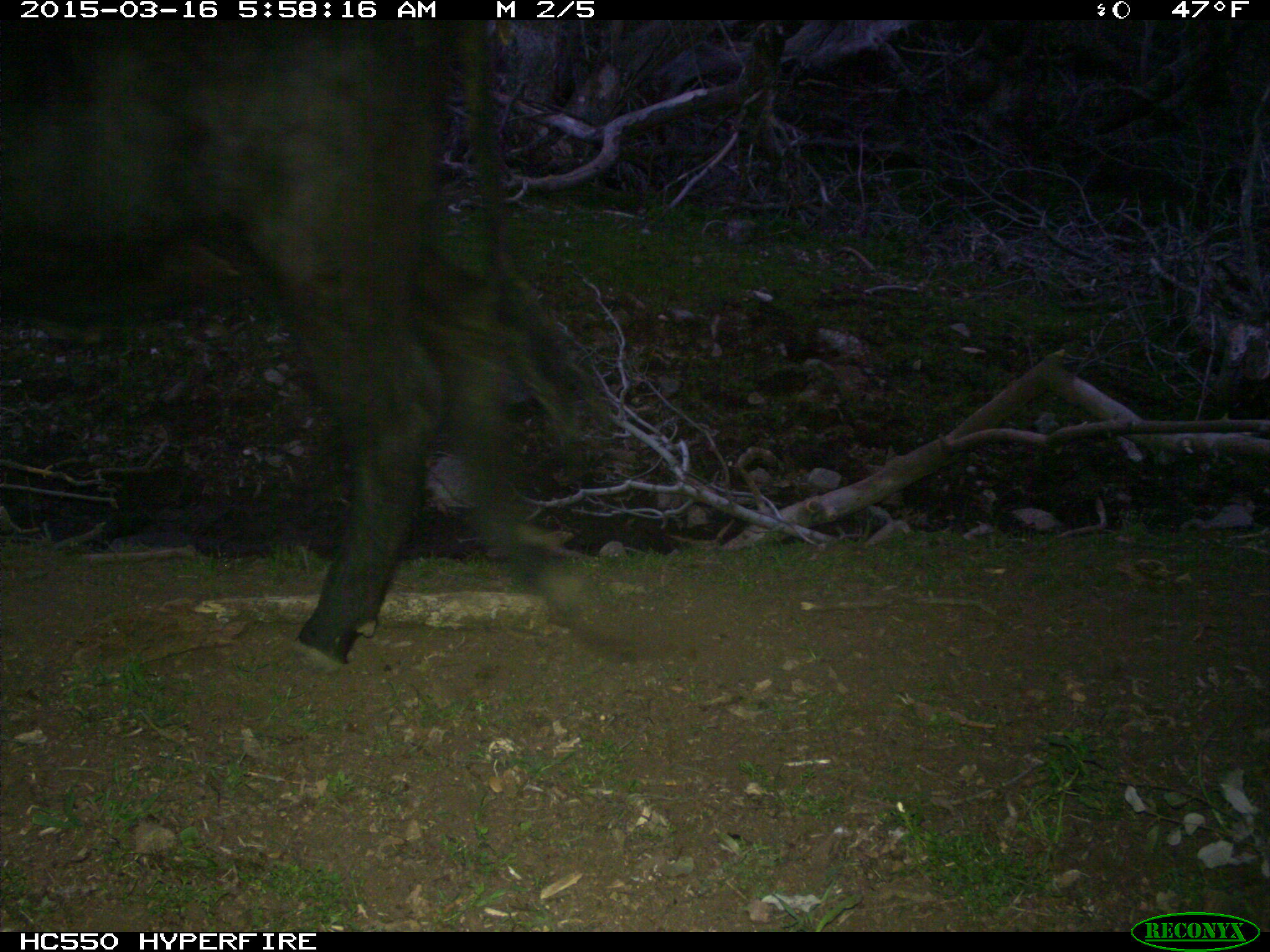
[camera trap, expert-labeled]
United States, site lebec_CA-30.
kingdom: Animalia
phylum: Chordata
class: Mammalia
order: Artiodactyla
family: Bovidae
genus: Bos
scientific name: Bos taurus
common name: domestic cow